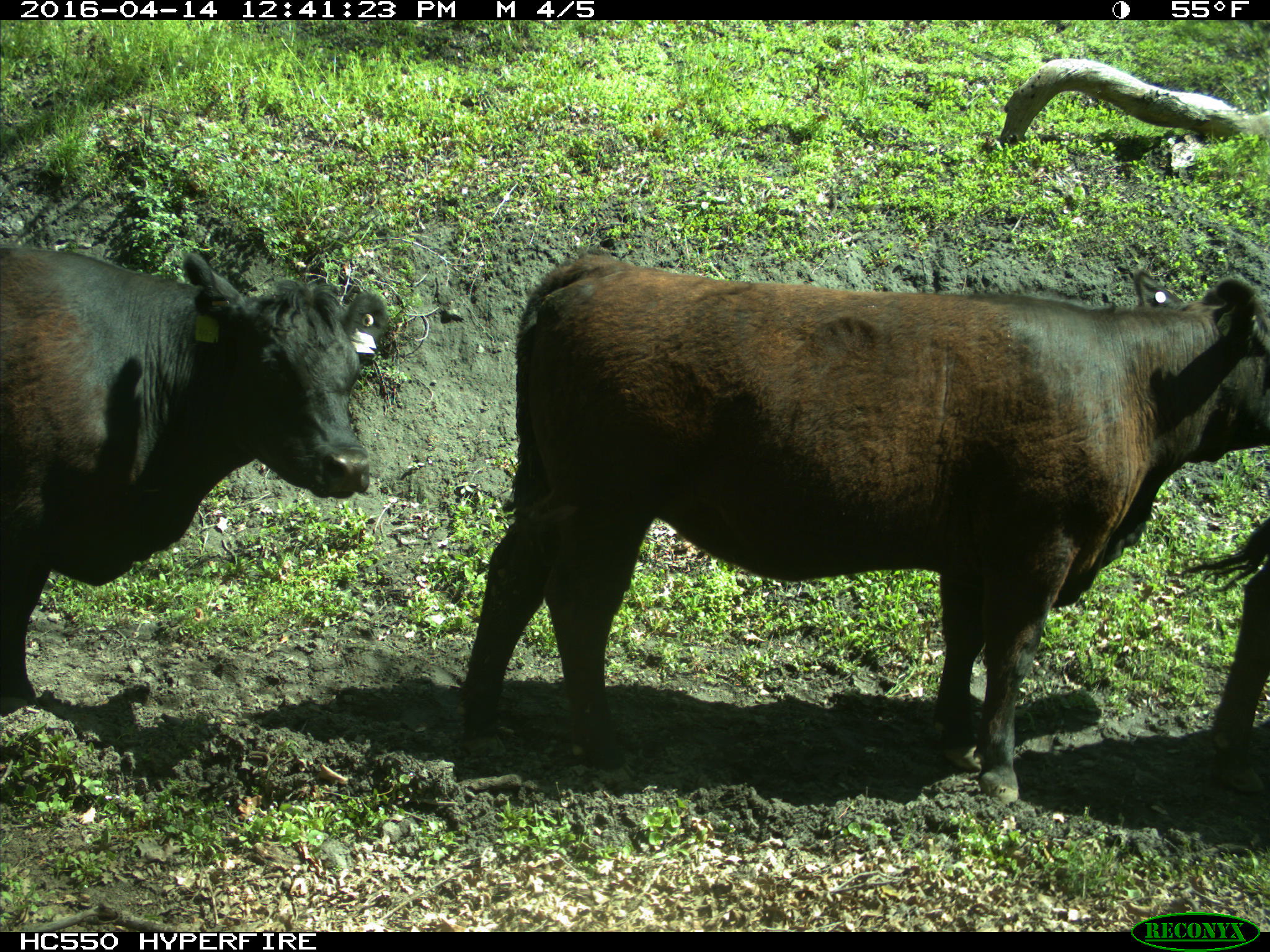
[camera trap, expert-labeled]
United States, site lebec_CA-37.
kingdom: Animalia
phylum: Chordata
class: Mammalia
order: Artiodactyla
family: Bovidae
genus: Bos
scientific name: Bos taurus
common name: domestic cow